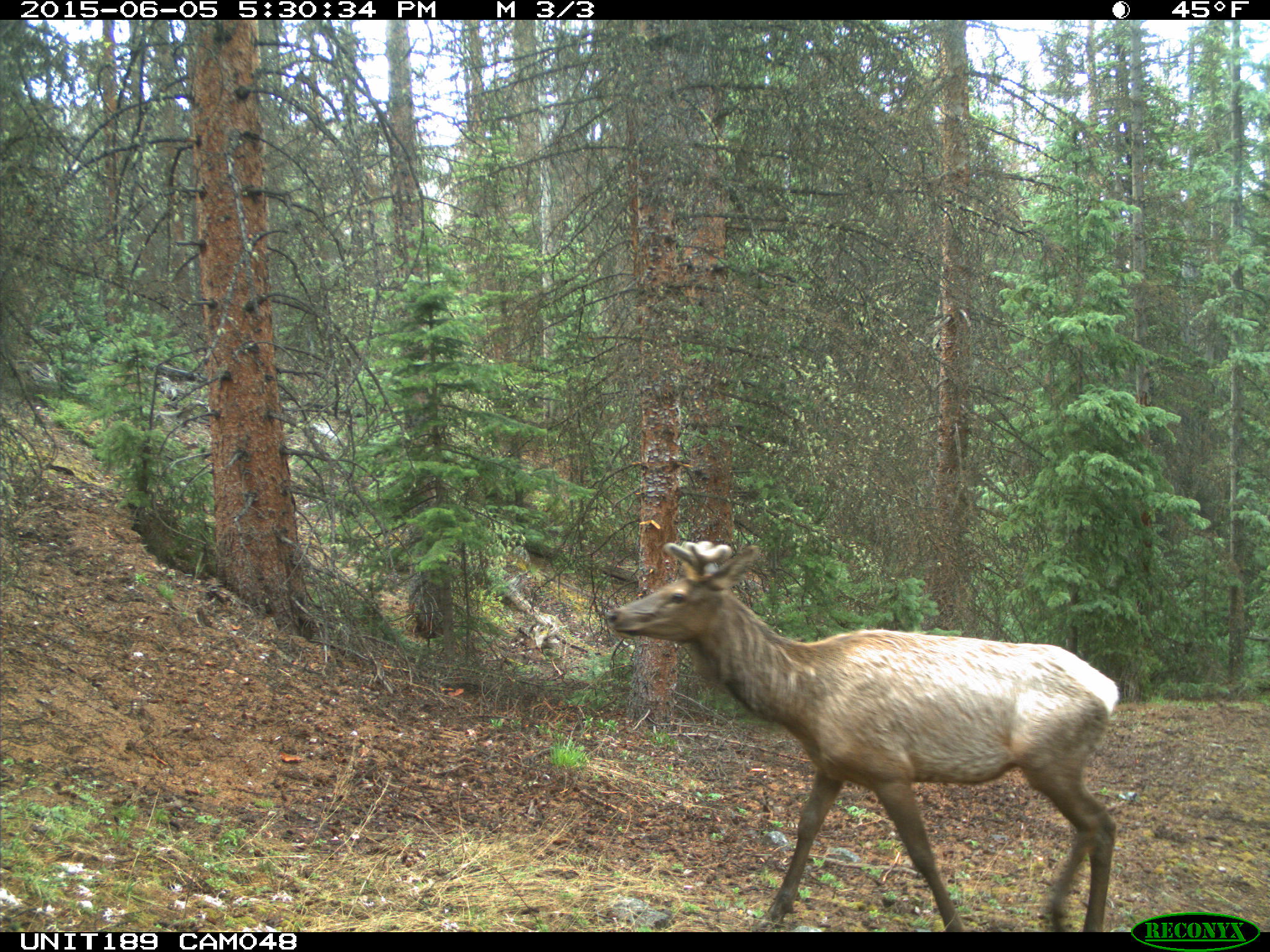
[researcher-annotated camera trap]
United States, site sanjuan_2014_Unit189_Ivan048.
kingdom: Animalia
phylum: Chordata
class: Mammalia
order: Artiodactyla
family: Cervidae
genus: Cervus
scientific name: Cervus elaphus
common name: red deer